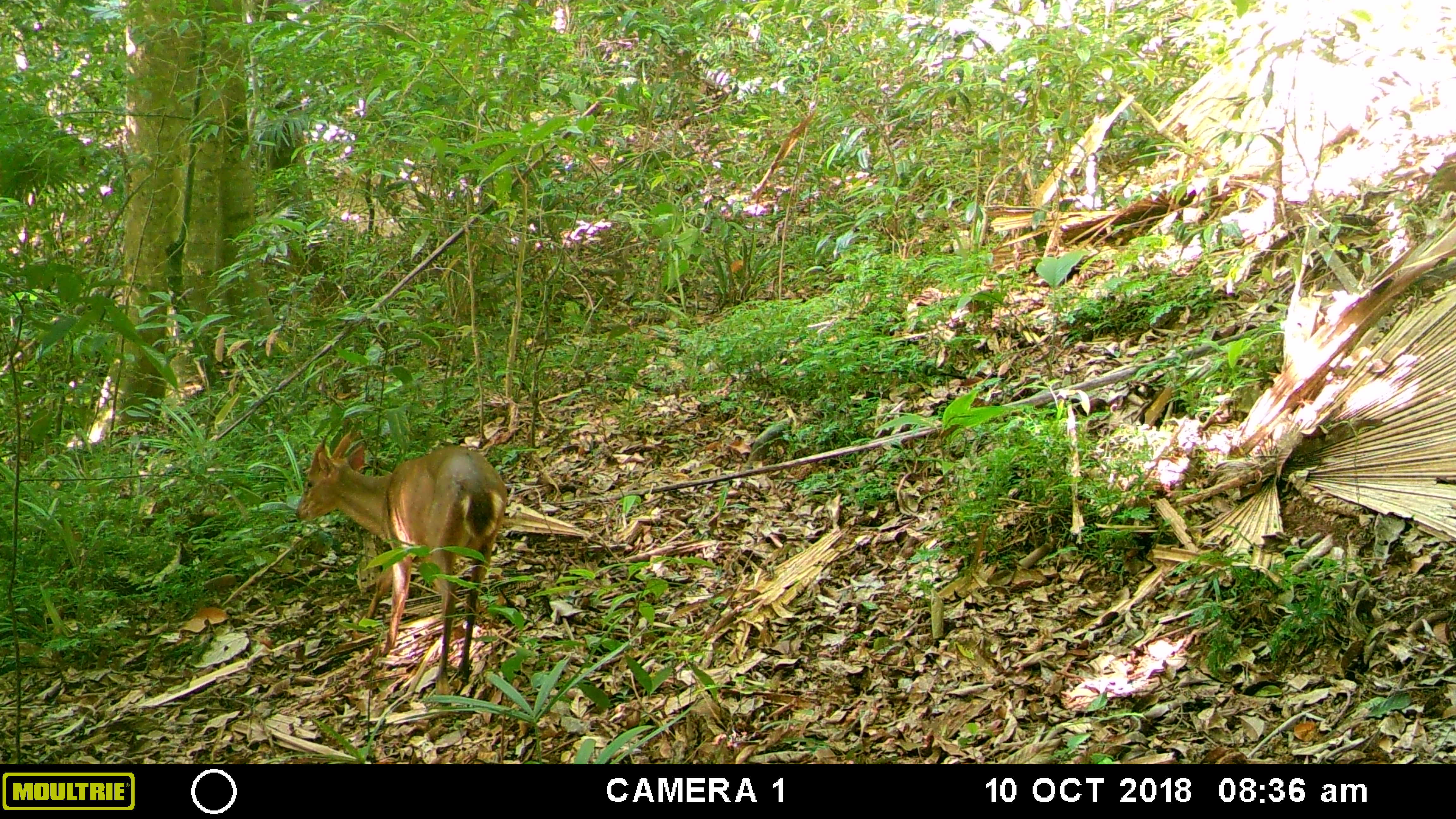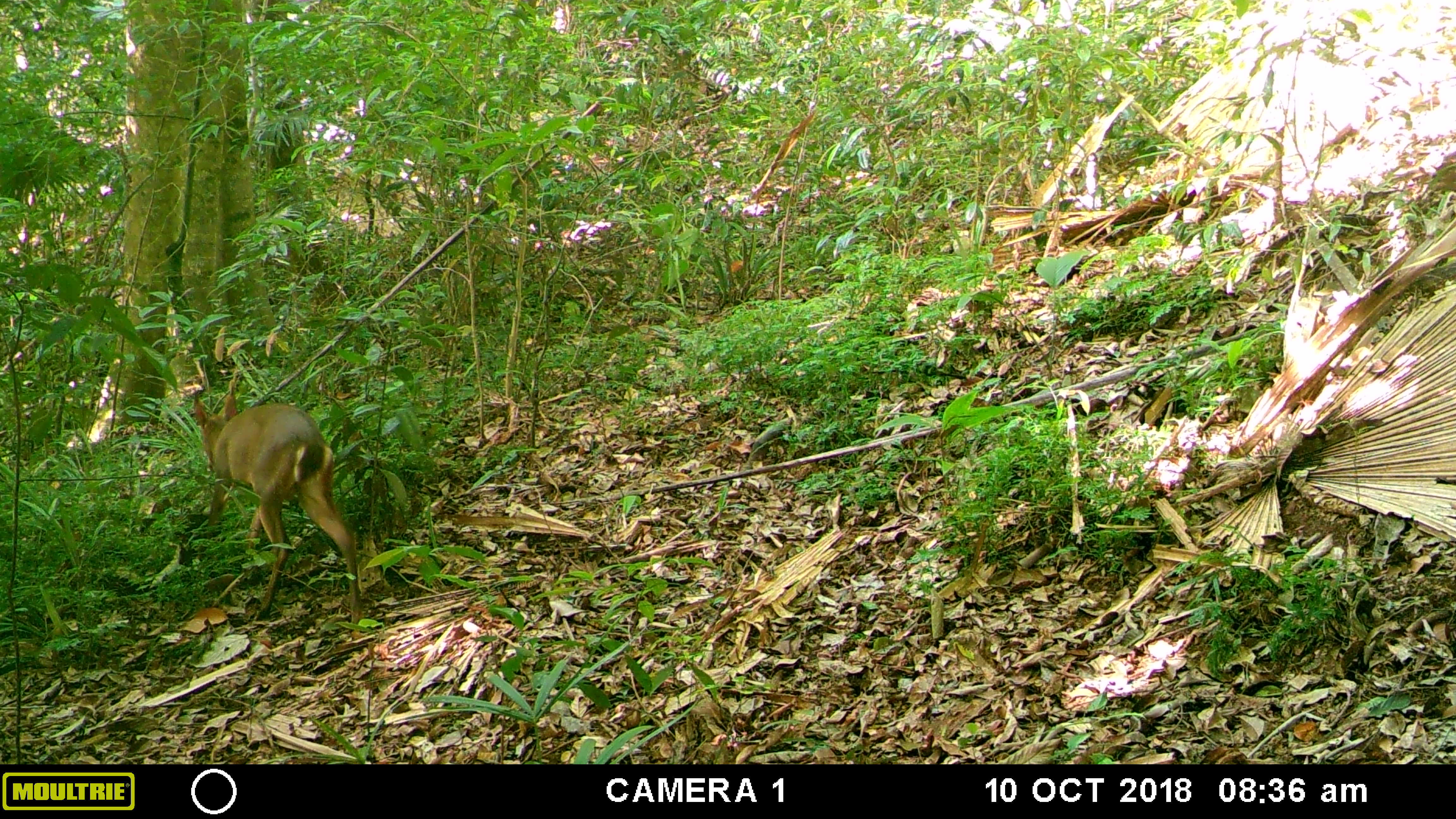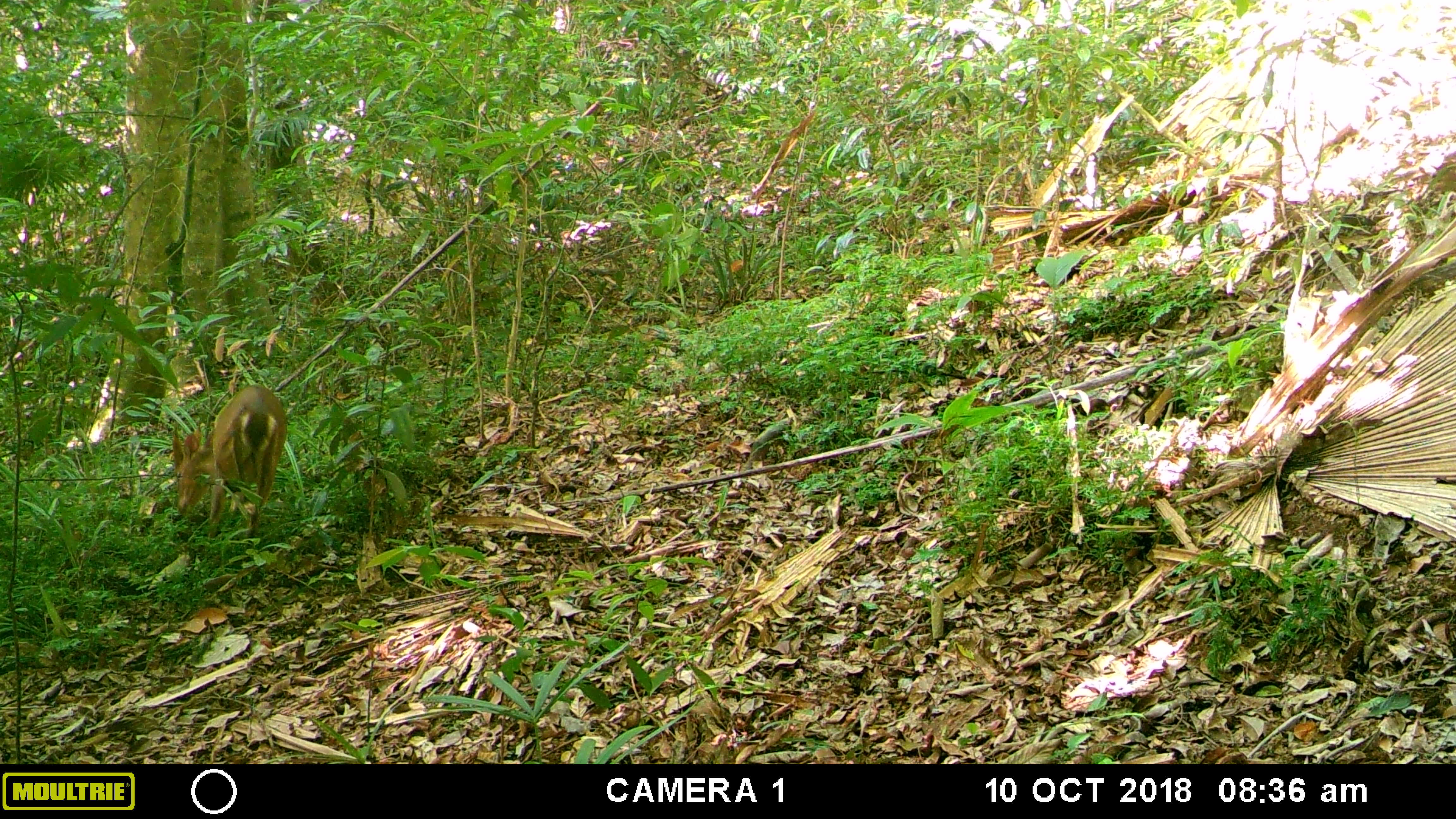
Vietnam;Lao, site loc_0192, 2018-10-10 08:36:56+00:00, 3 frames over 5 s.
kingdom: Animalia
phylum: Chordata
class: Mammalia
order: Artiodactyla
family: Cervidae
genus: Muntiacus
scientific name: Muntiacus vuquangensis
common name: large-antlered muntjac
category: large antlered muntjac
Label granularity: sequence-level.